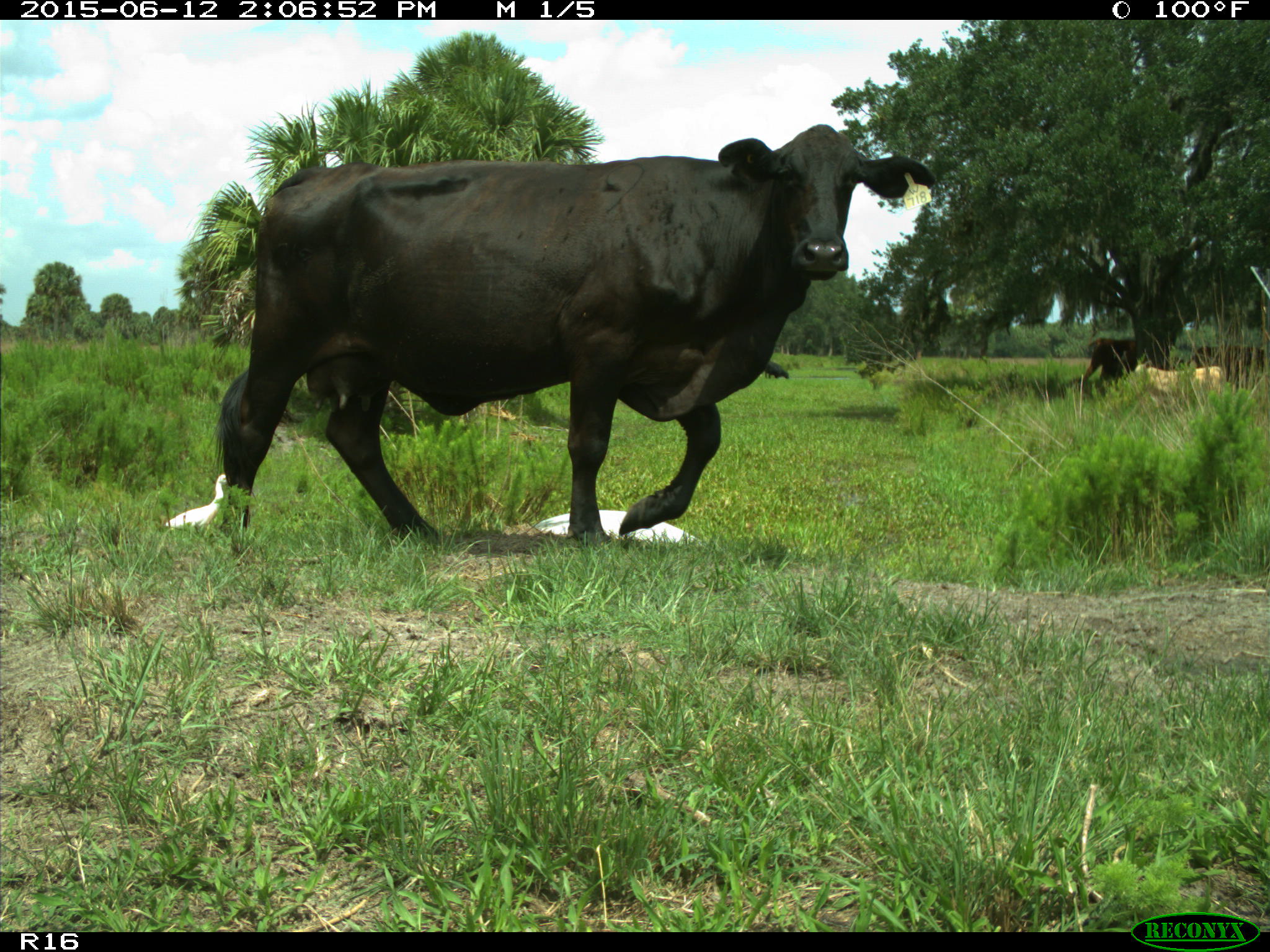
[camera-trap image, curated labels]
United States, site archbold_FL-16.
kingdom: Animalia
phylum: Chordata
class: Mammalia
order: Artiodactyla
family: Bovidae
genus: Bos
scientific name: Bos taurus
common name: domestic cow